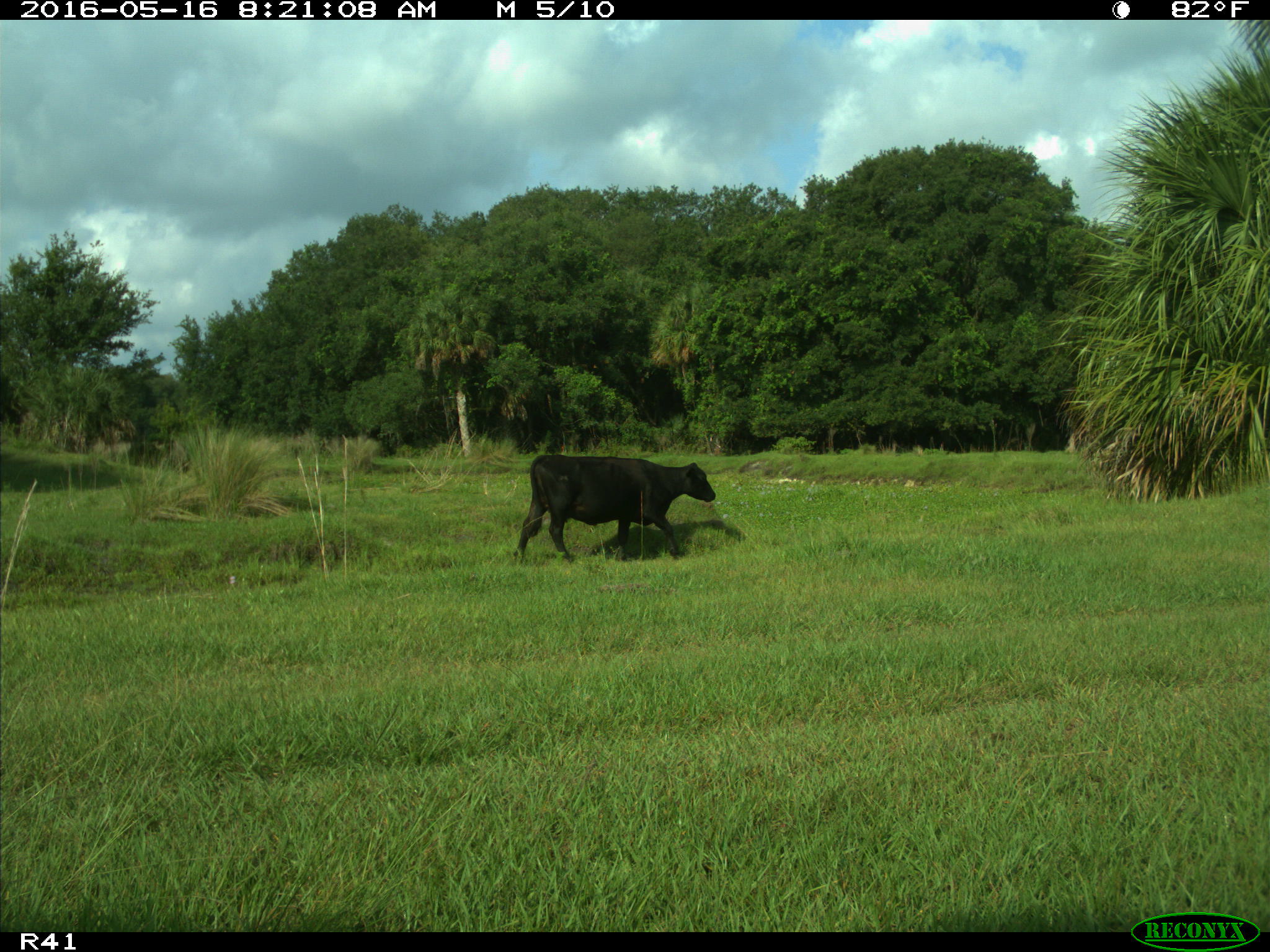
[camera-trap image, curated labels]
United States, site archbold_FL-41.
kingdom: Animalia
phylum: Chordata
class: Mammalia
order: Artiodactyla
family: Bovidae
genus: Bos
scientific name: Bos taurus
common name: domestic cow